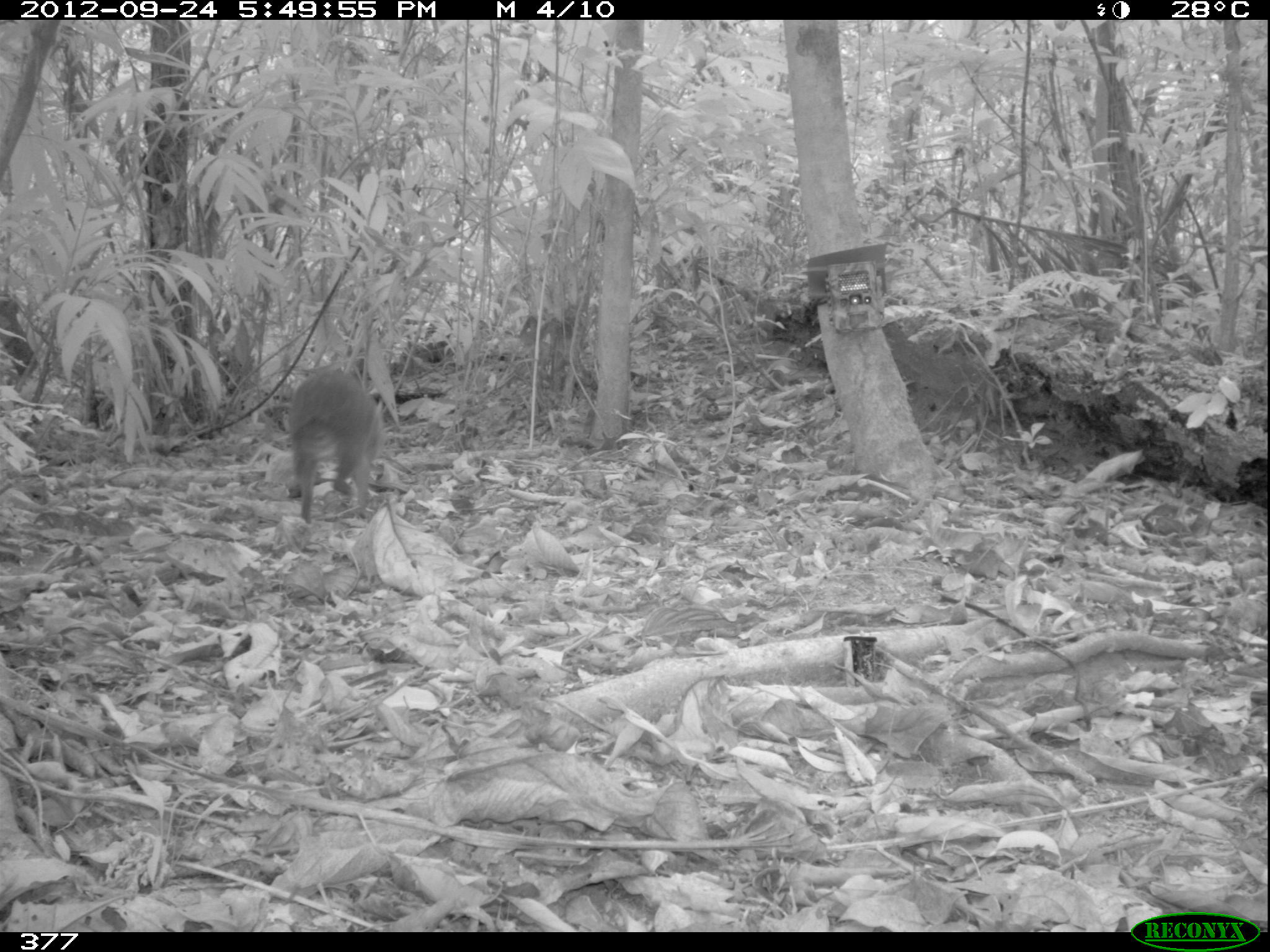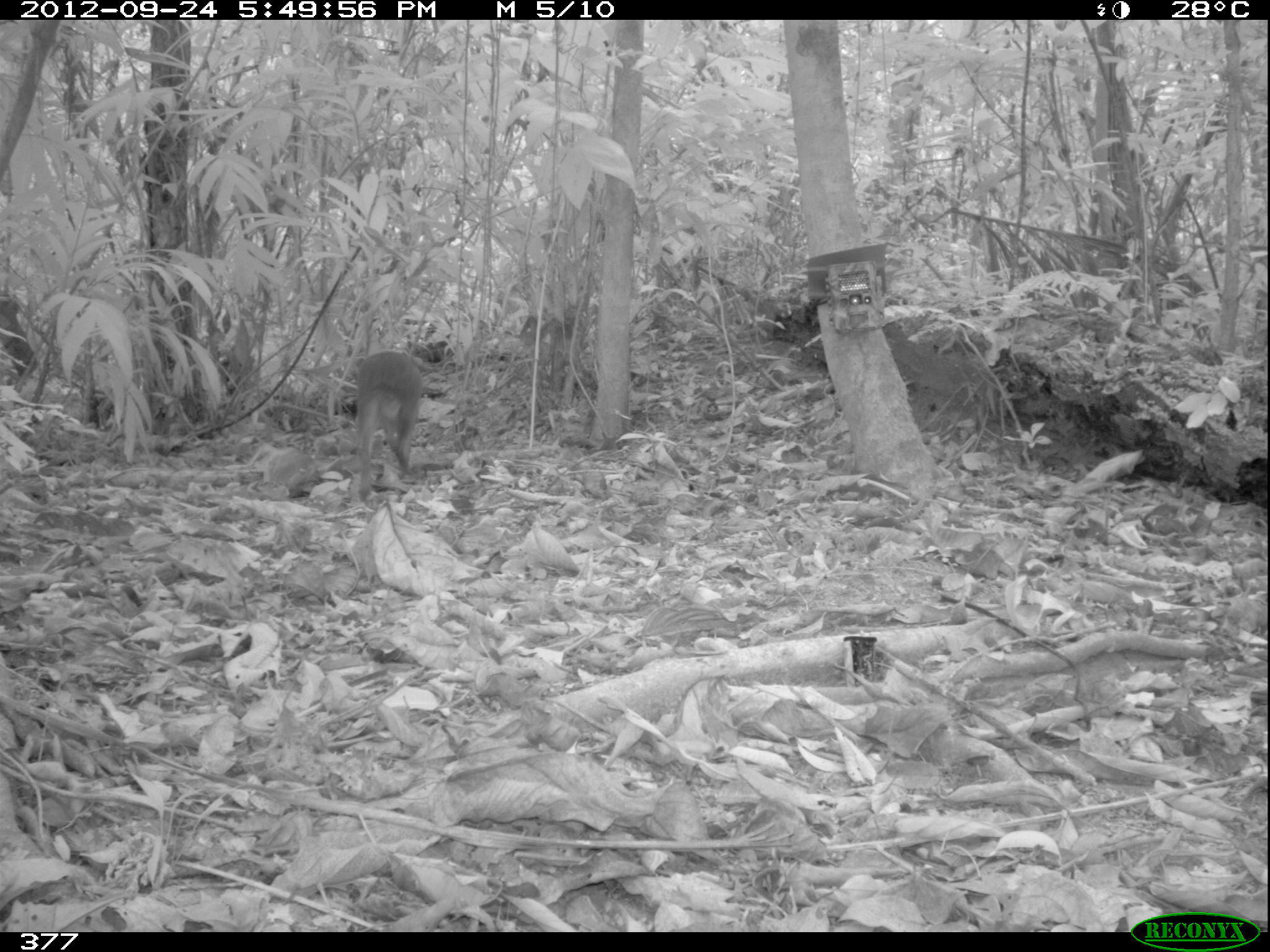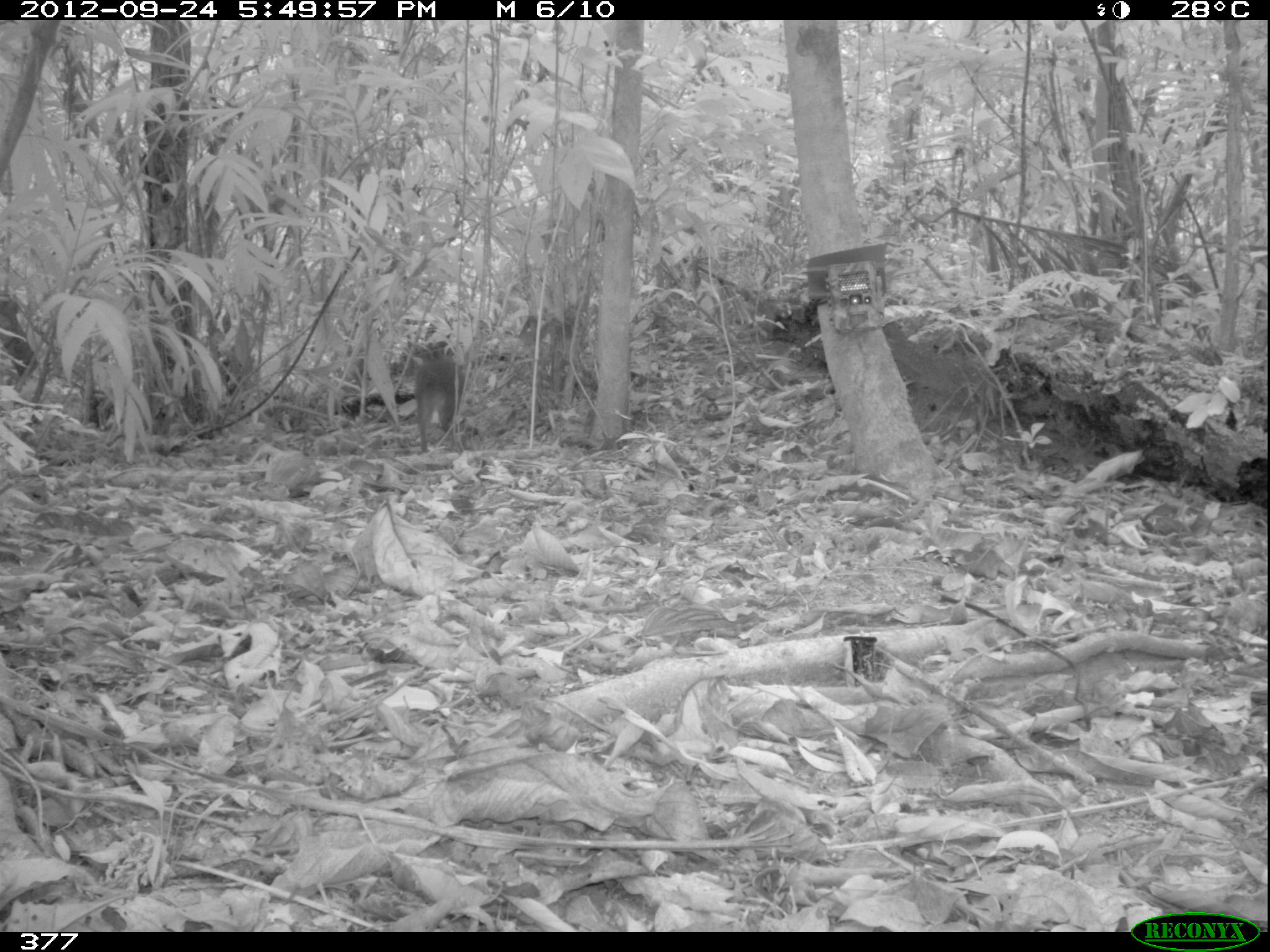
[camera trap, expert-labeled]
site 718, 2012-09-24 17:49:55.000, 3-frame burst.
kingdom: Animalia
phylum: Chordata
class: Mammalia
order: Rodentia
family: Dasyproctidae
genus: Dasyprocta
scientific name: Dasyprocta punctata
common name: central american agouti